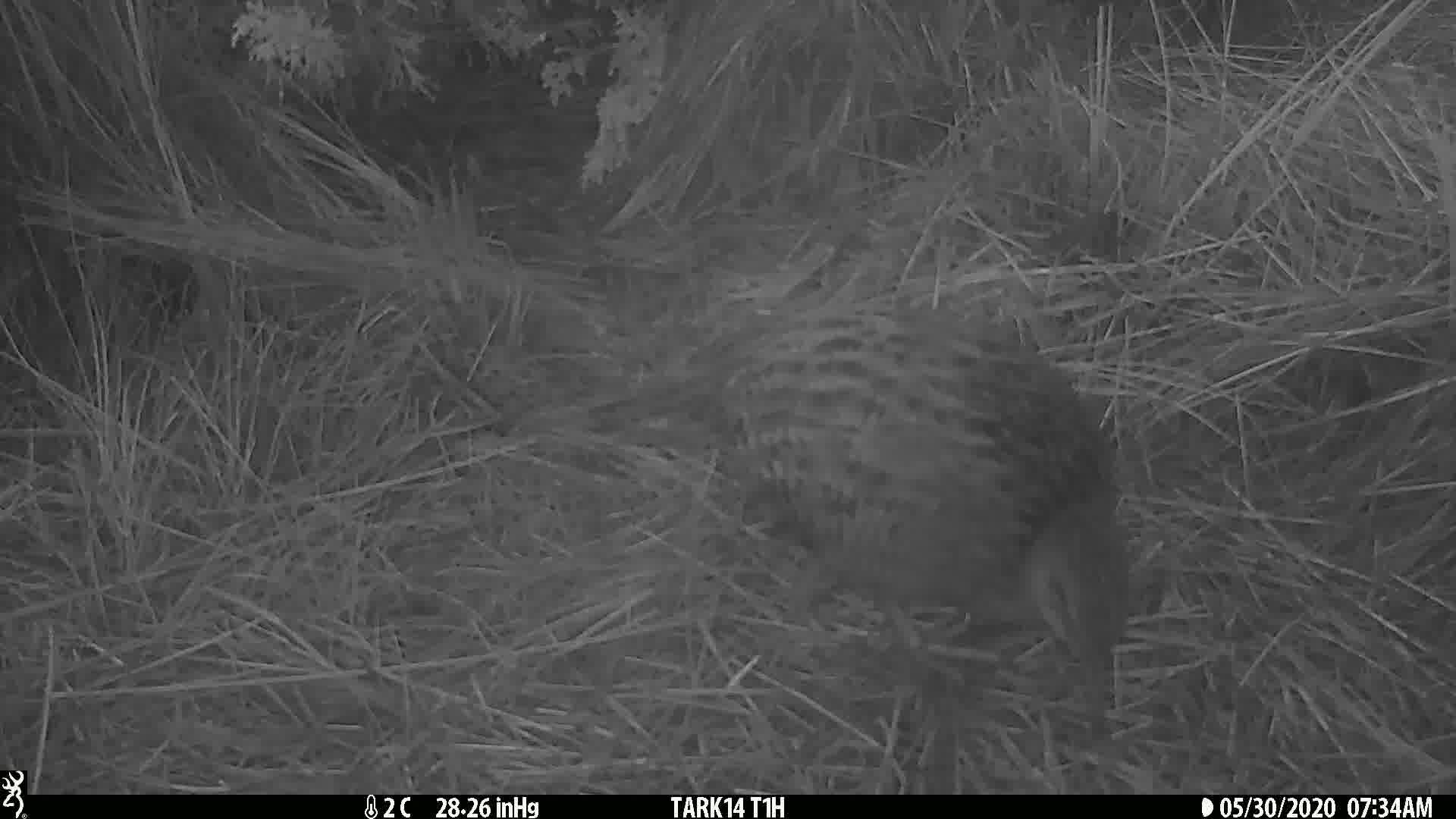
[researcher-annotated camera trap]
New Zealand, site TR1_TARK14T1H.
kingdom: Animalia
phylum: Chordata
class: Aves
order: Gruiformes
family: Rallidae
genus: Gallirallus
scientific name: Gallirallus australis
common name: weka